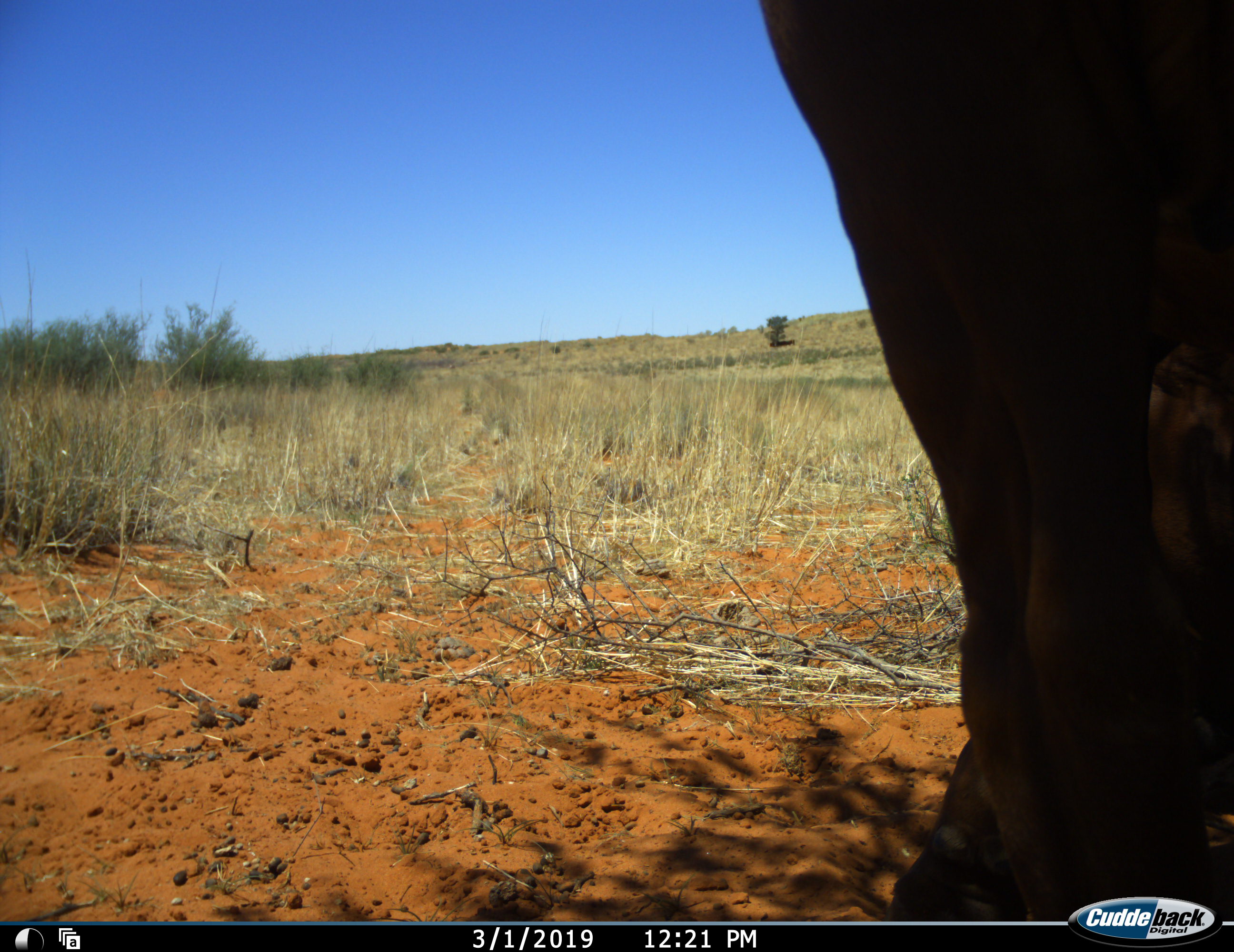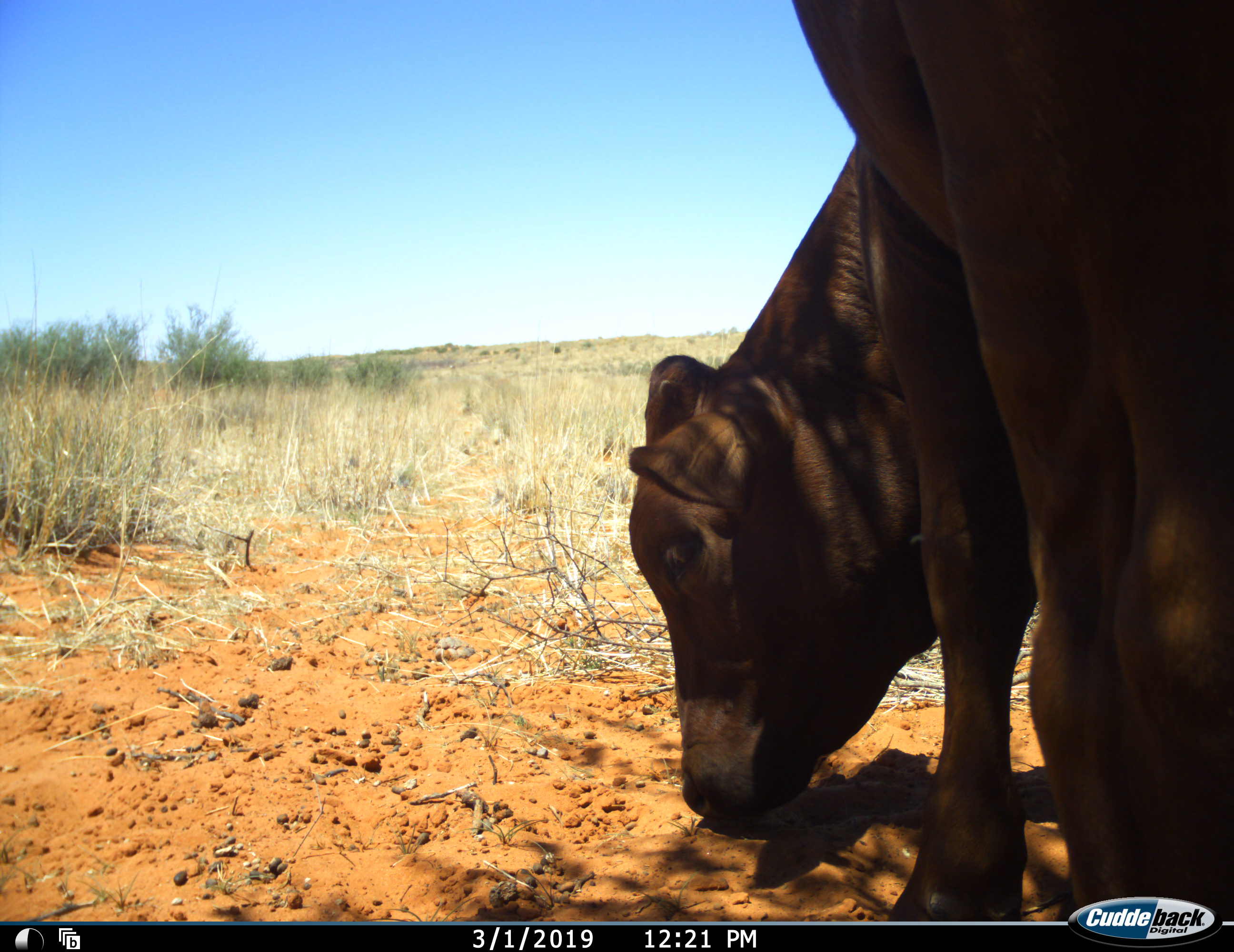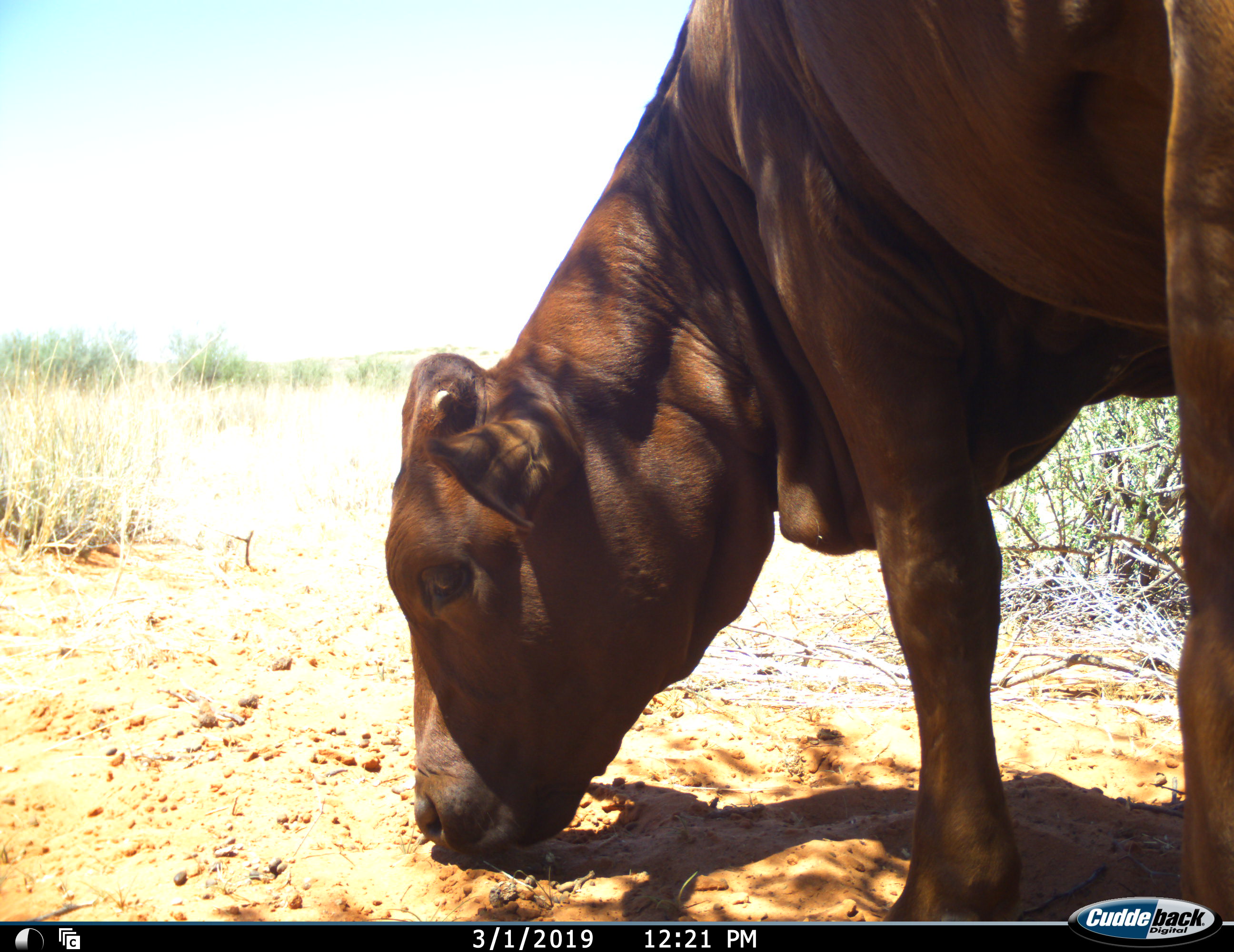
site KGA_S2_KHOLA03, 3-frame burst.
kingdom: Animalia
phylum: Chordata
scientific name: Vertebrata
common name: domestic animal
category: domesticanimal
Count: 1.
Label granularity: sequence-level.